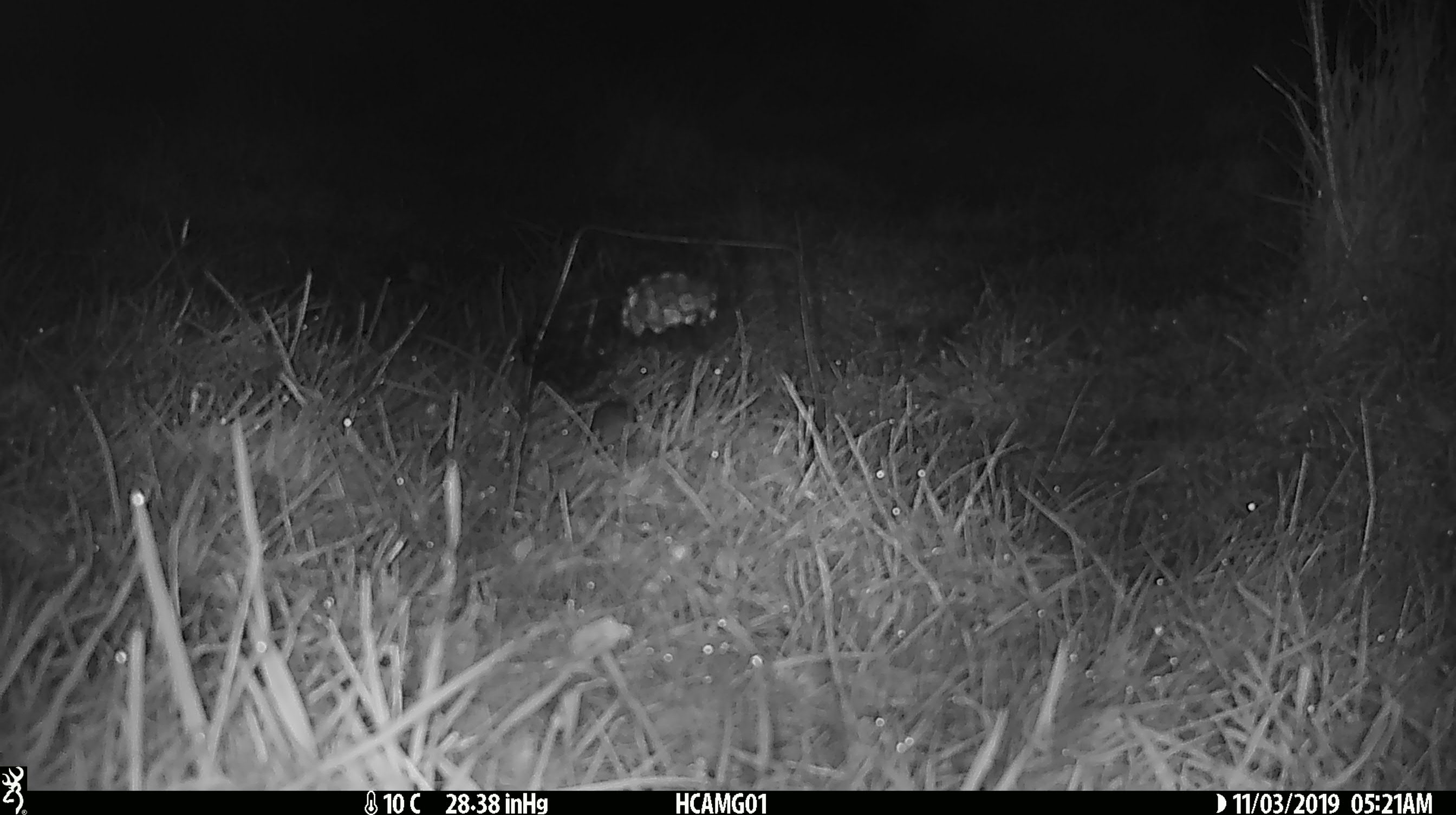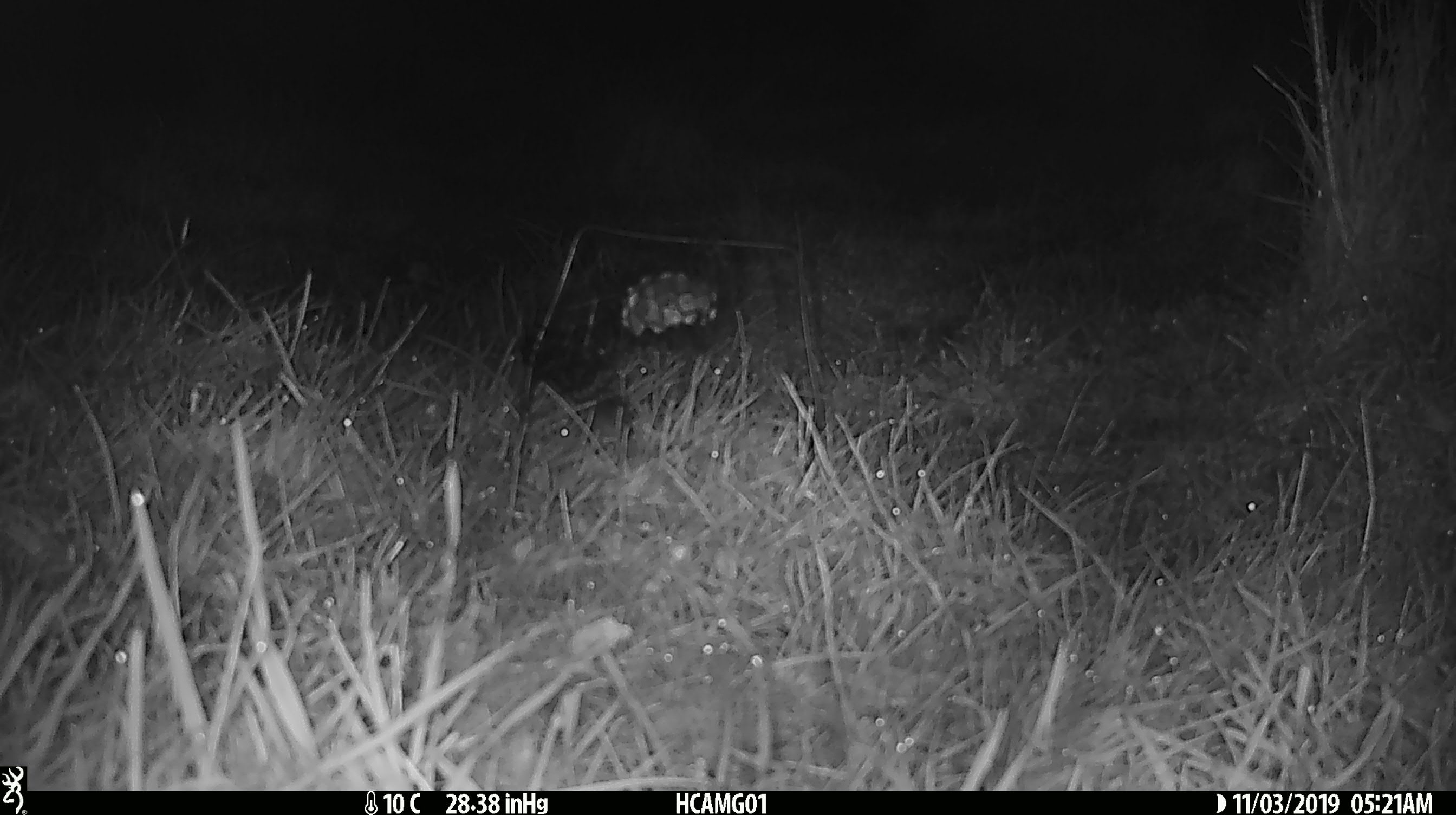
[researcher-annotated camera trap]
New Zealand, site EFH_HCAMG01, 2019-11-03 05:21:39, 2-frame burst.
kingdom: Animalia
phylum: Chordata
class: Mammalia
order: Rodentia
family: Muridae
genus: Mus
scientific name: Mus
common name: mouse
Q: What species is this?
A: Mouse (Mus).